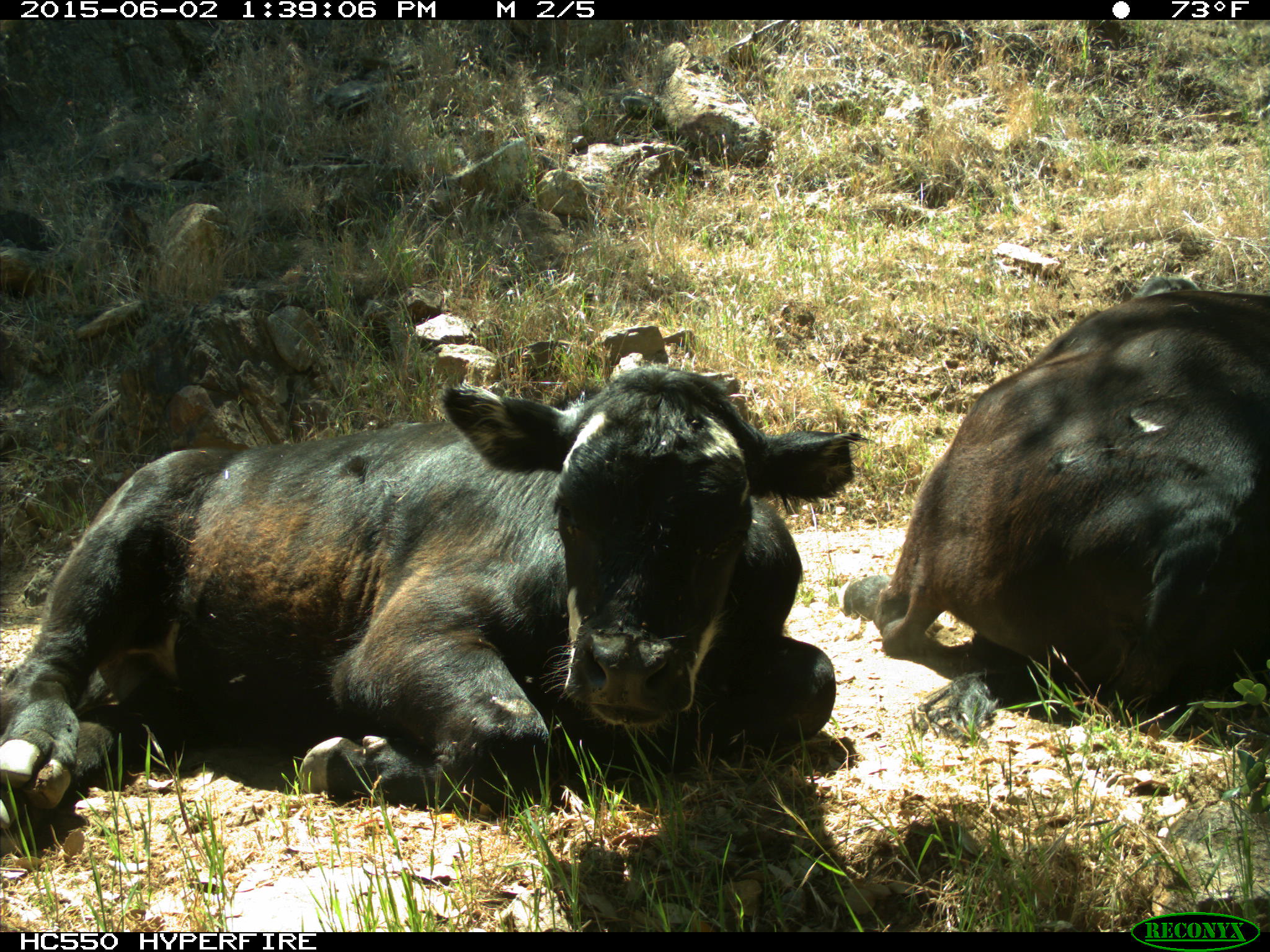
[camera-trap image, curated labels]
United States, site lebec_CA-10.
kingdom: Animalia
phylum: Chordata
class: Mammalia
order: Artiodactyla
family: Bovidae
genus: Bos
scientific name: Bos taurus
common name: domestic cow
Bos taurus (domestic cow).